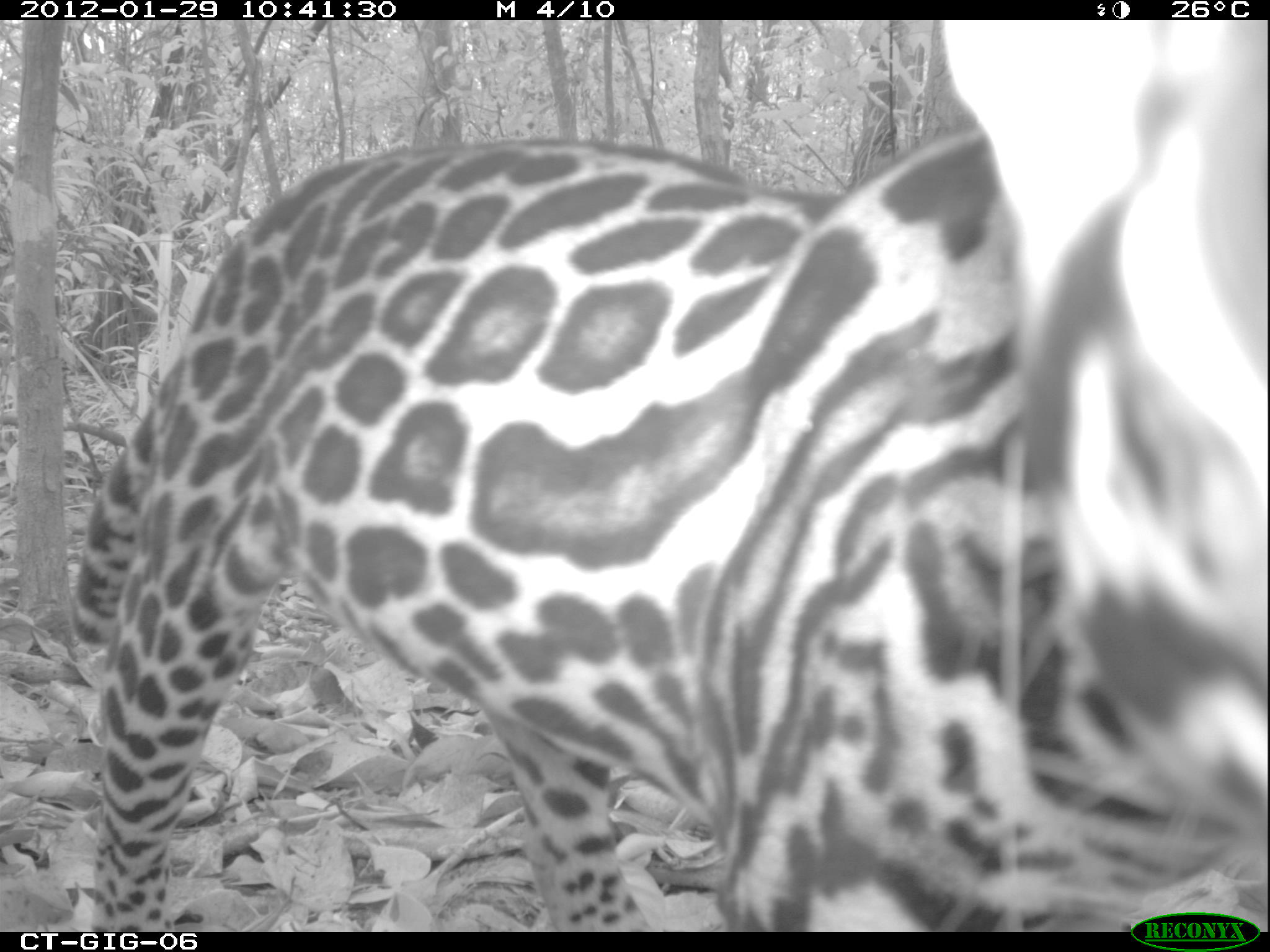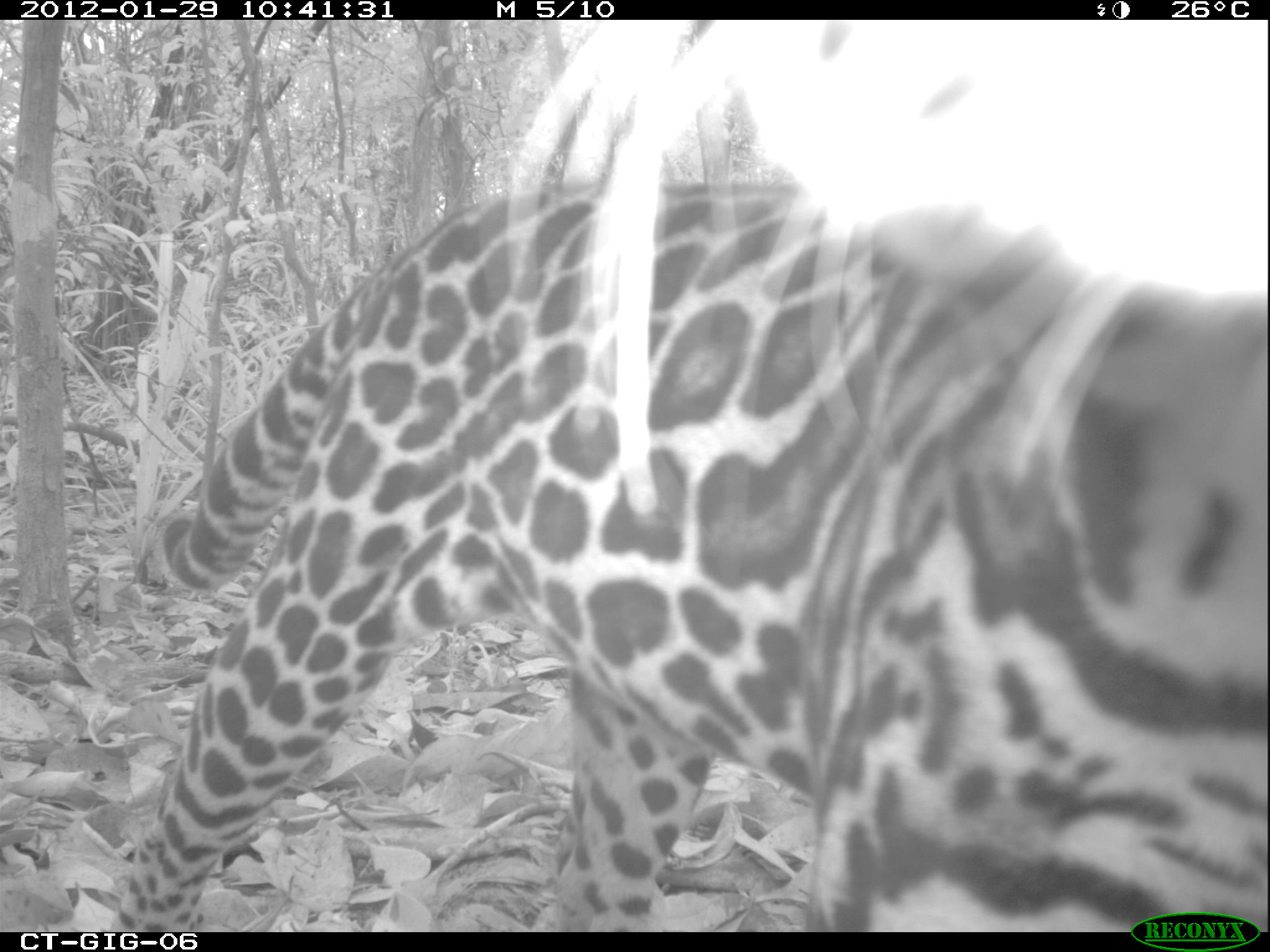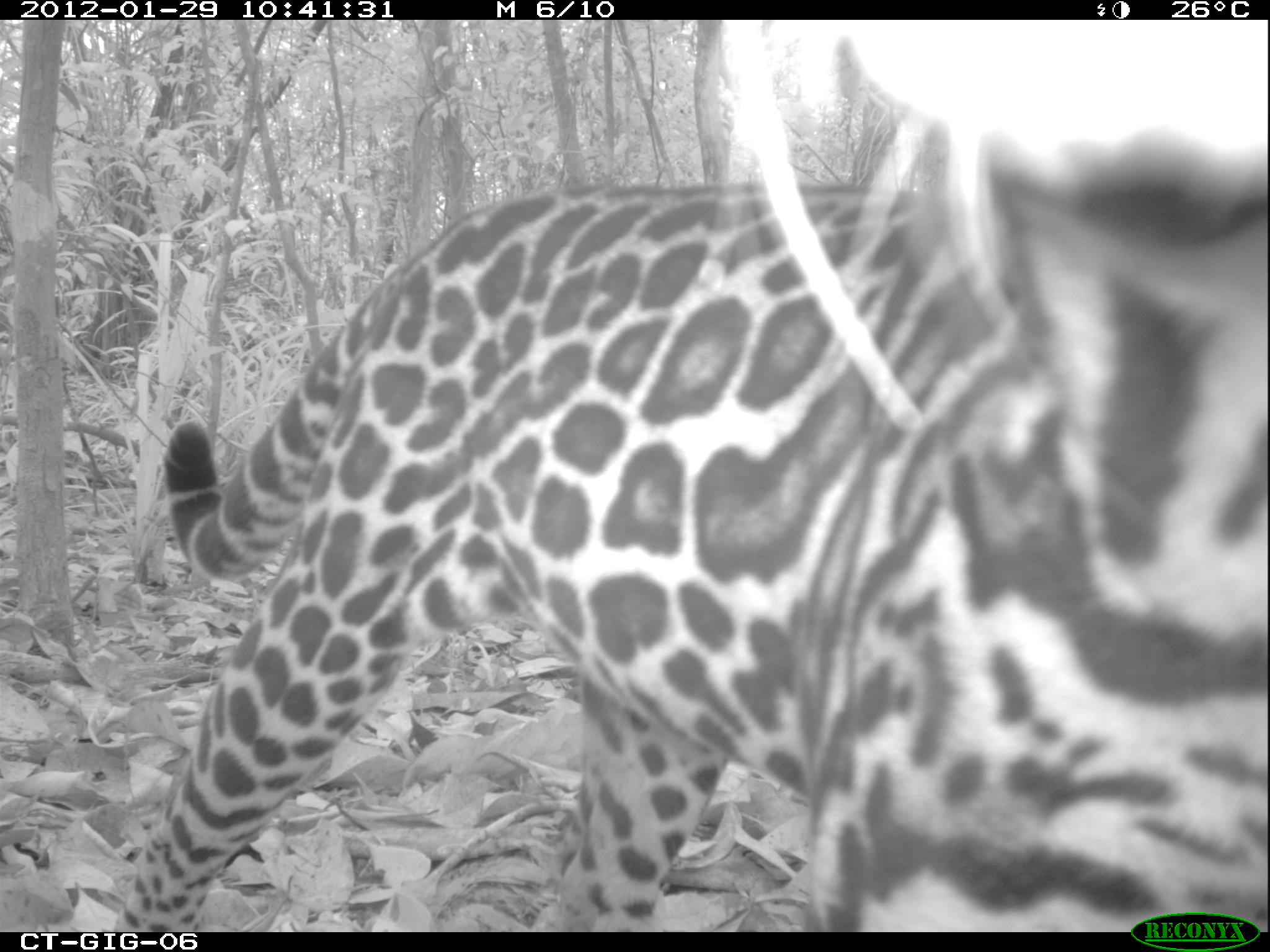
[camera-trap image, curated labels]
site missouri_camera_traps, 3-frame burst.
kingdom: Animalia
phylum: Chordata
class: Mammalia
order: Carnivora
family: Felidae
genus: Leopardus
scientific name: Leopardus pardalis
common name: ocelot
Ocelot (Leopardus pardalis). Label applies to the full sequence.